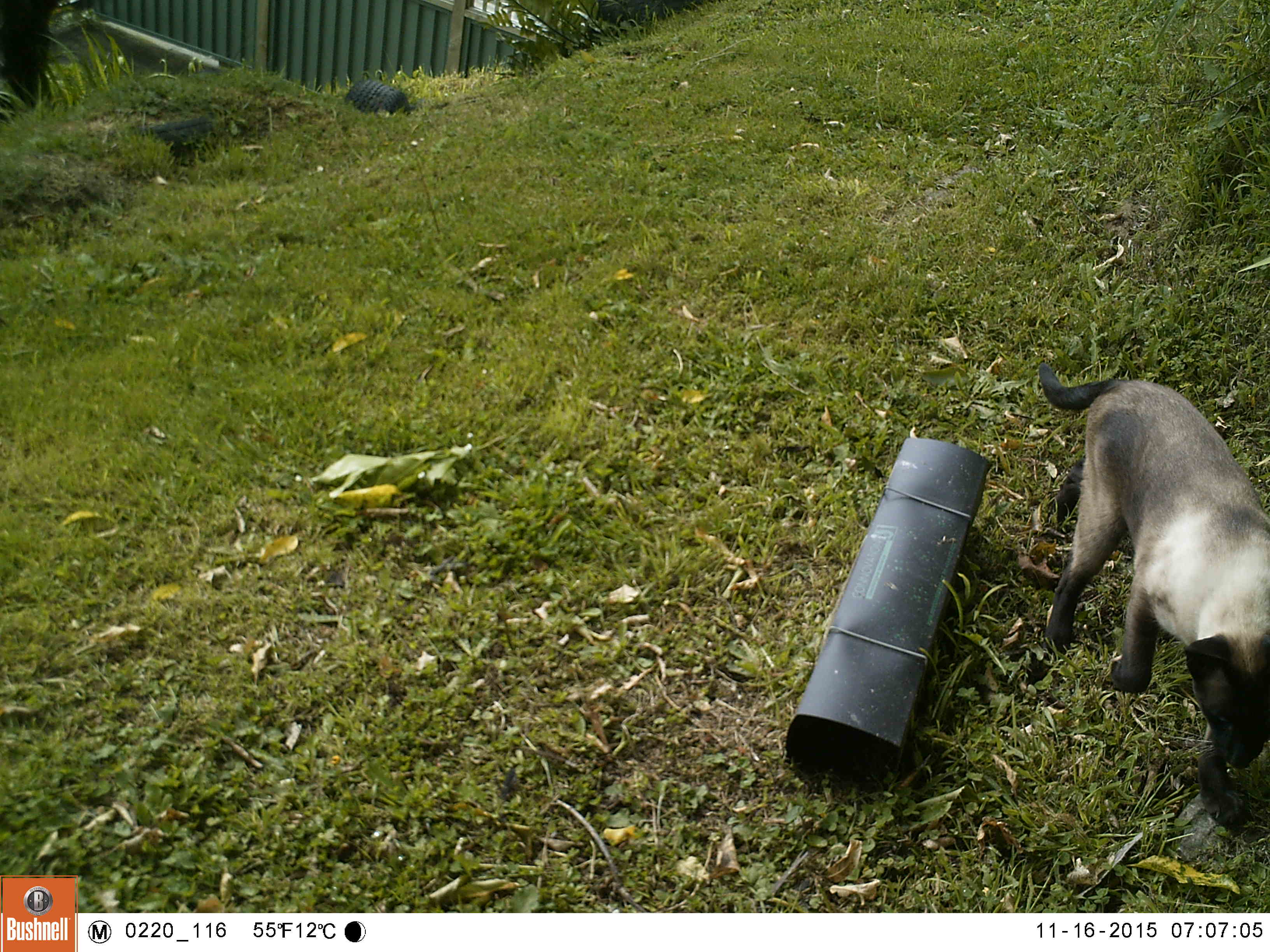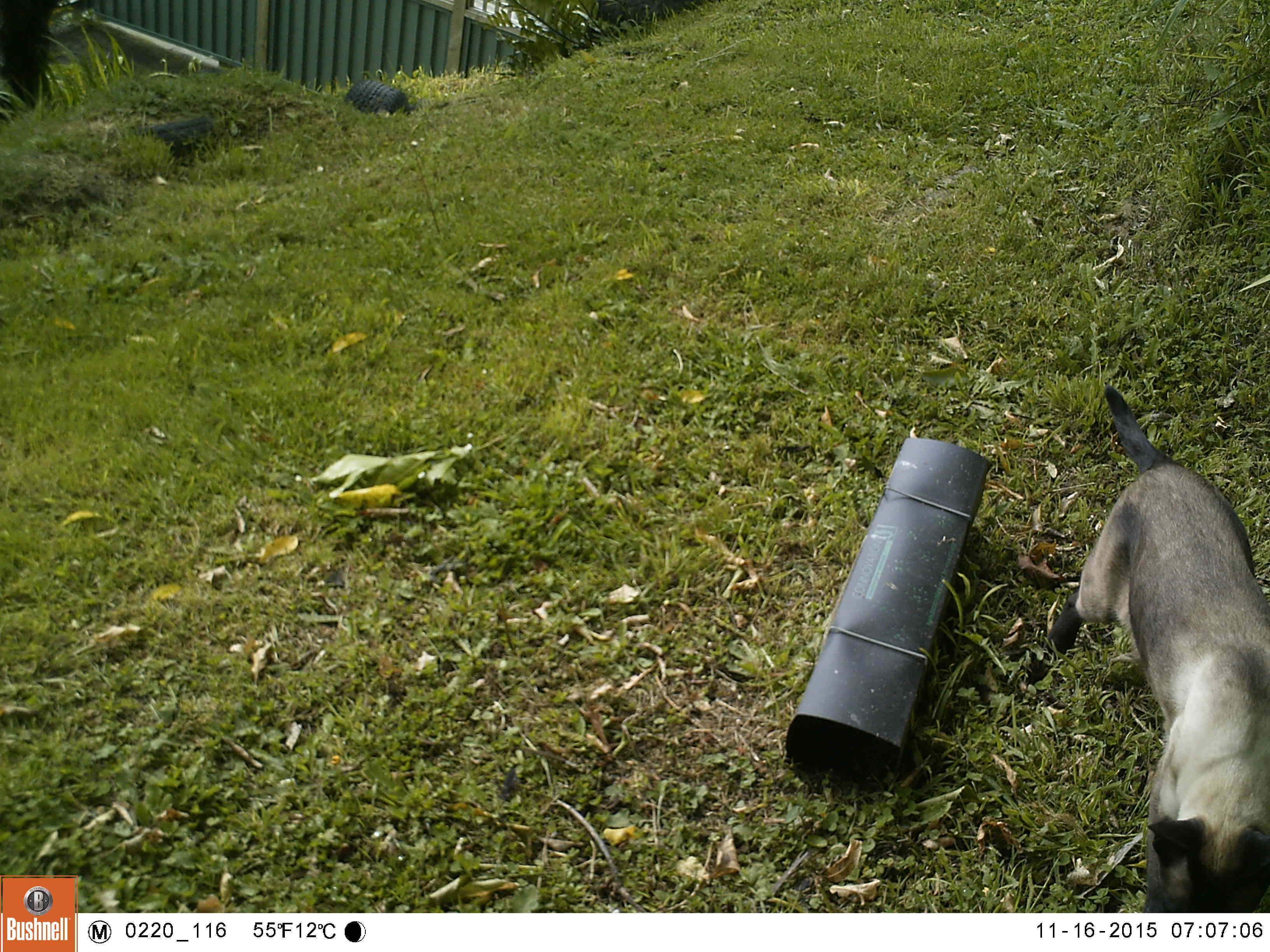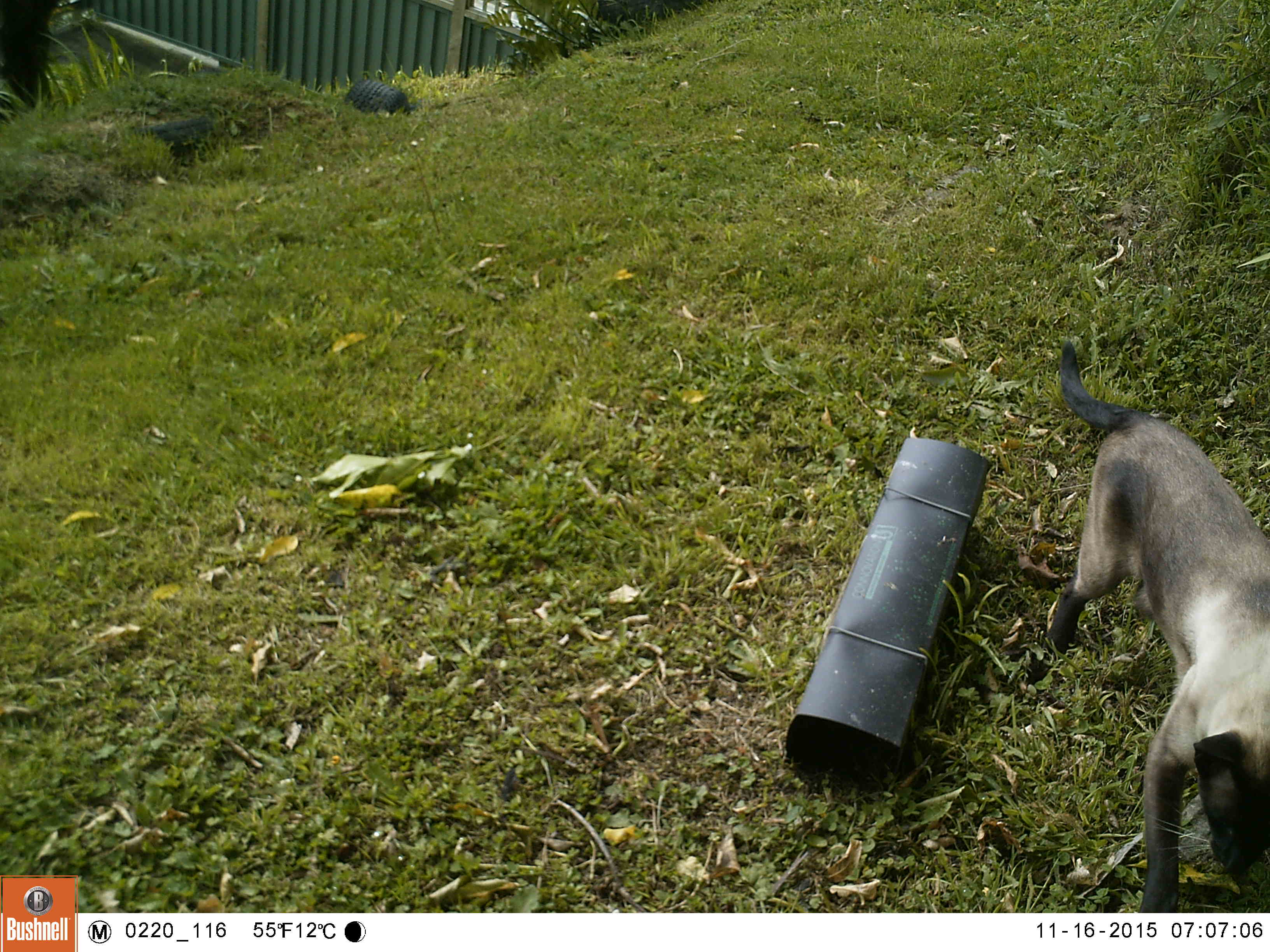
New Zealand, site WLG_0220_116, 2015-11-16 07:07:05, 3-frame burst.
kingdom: Animalia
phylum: Chordata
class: Mammalia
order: Carnivora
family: Felidae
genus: Felis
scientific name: Felis catus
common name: domestic cat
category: cat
Cat (domestic cat) (Felis catus).